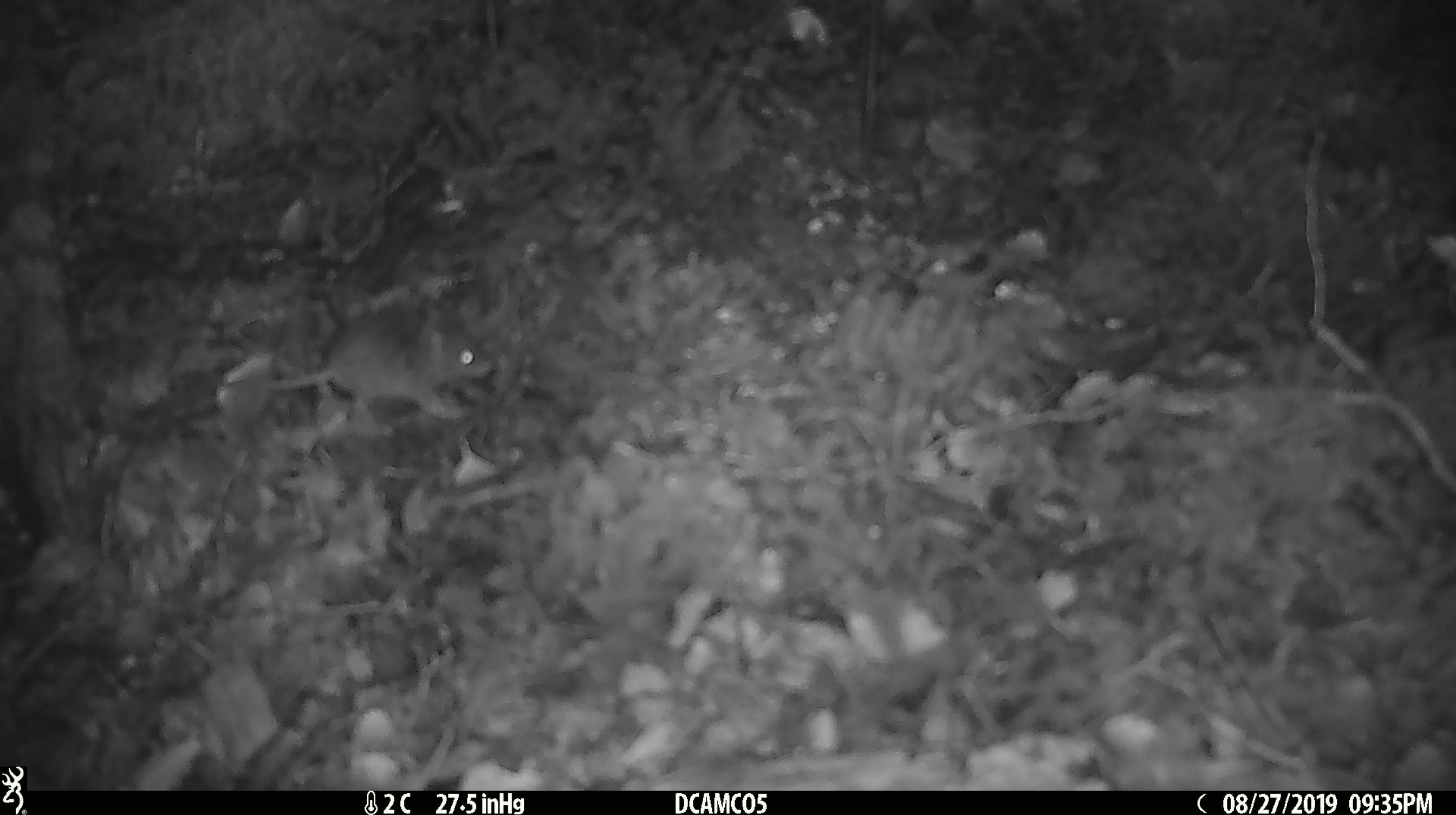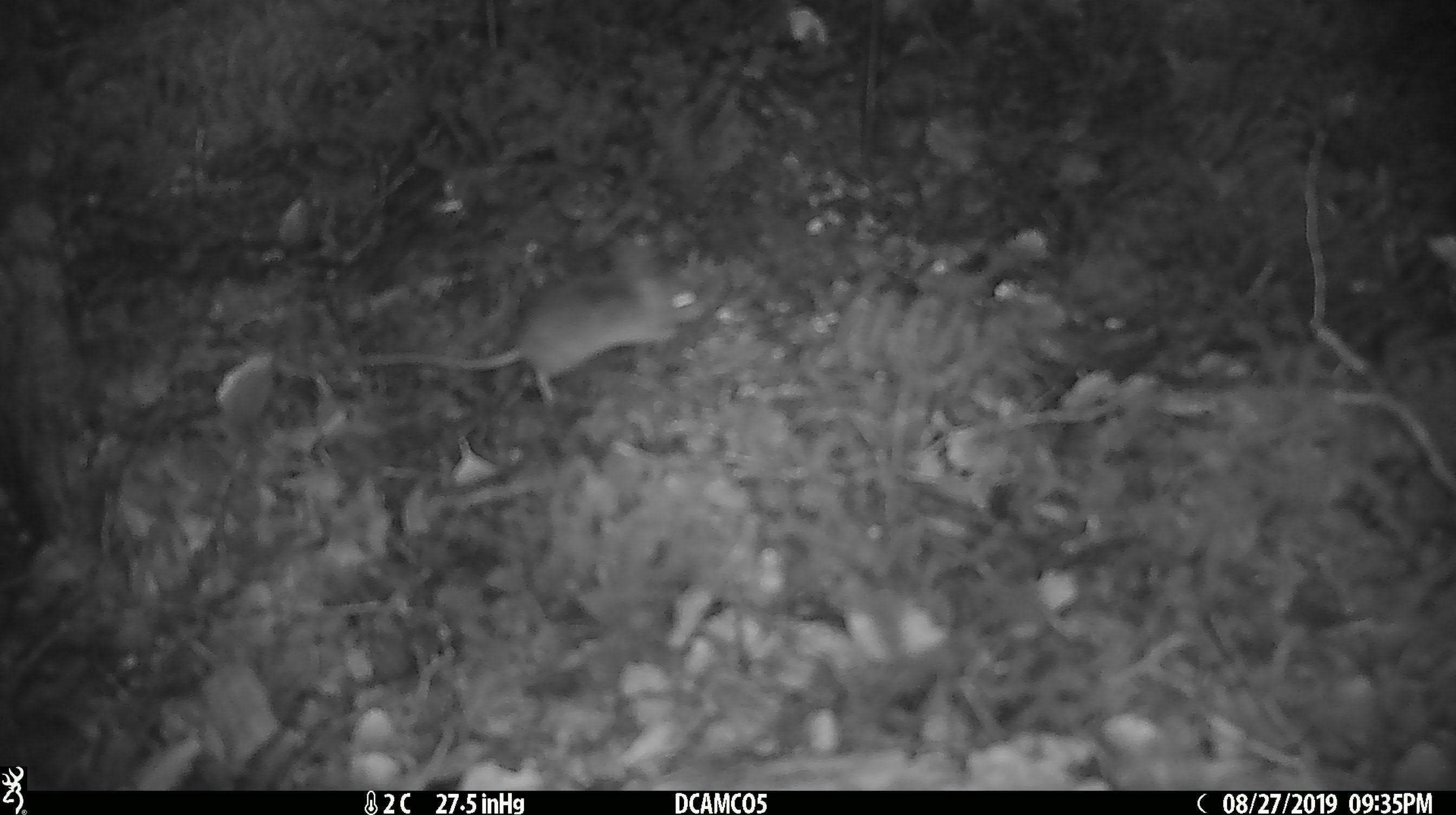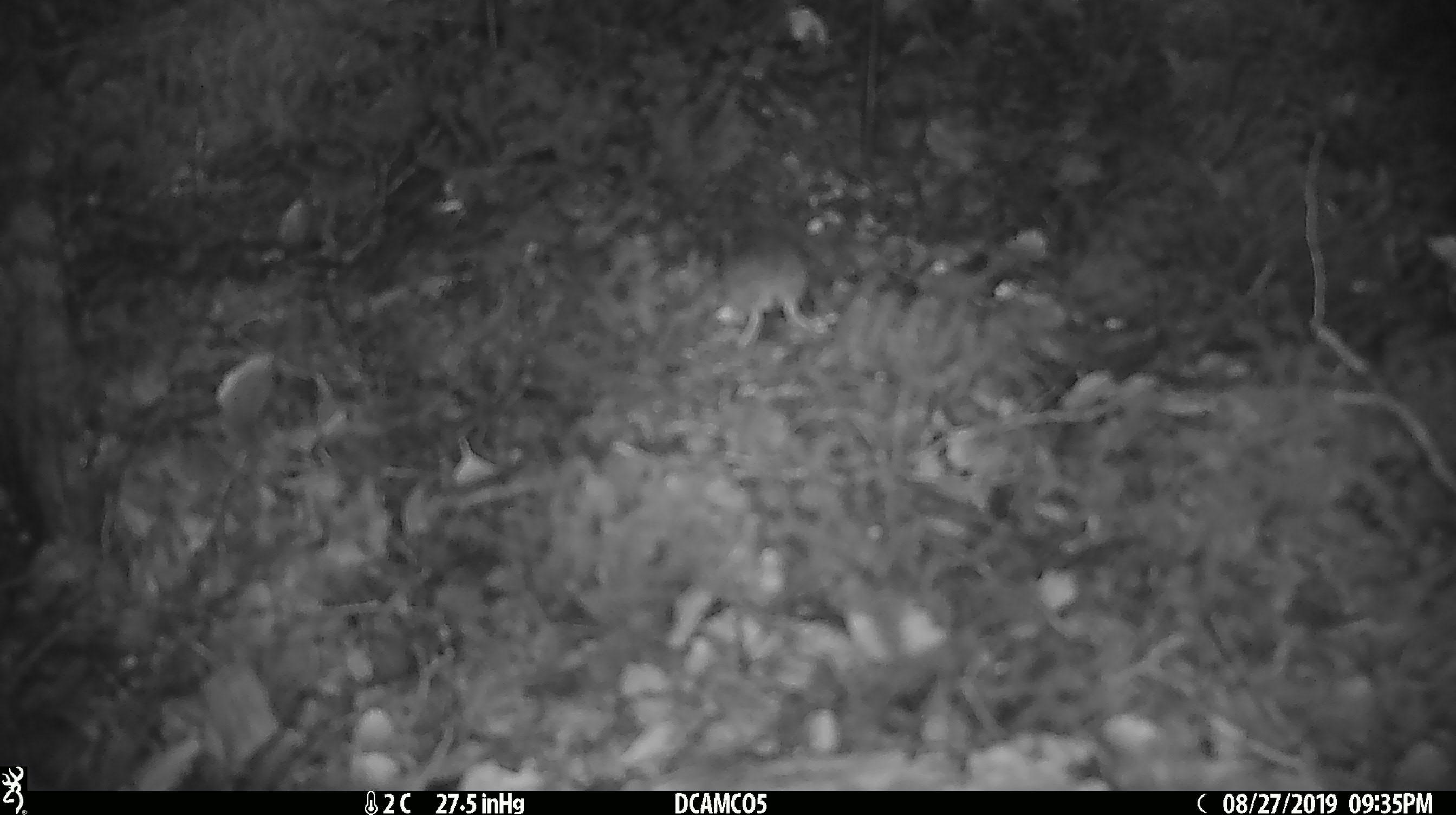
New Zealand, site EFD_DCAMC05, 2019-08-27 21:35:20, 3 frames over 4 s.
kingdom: Animalia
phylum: Chordata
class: Mammalia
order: Rodentia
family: Muridae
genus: Mus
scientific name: Mus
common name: mouse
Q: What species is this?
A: Mouse (Mus).